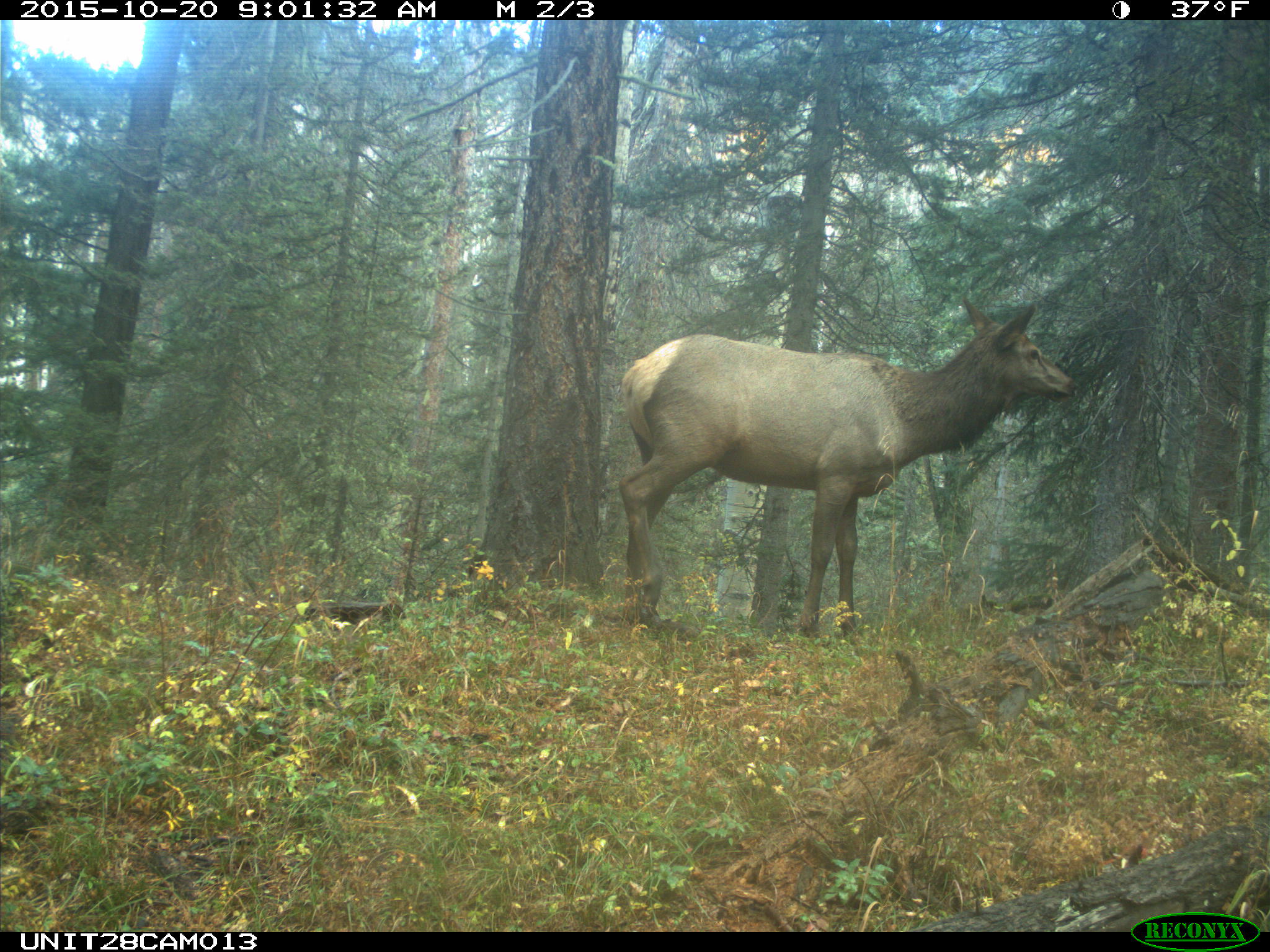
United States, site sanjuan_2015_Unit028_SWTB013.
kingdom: Animalia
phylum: Chordata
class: Mammalia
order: Artiodactyla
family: Cervidae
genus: Cervus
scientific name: Cervus elaphus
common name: red deer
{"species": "Cervus elaphus (red deer)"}